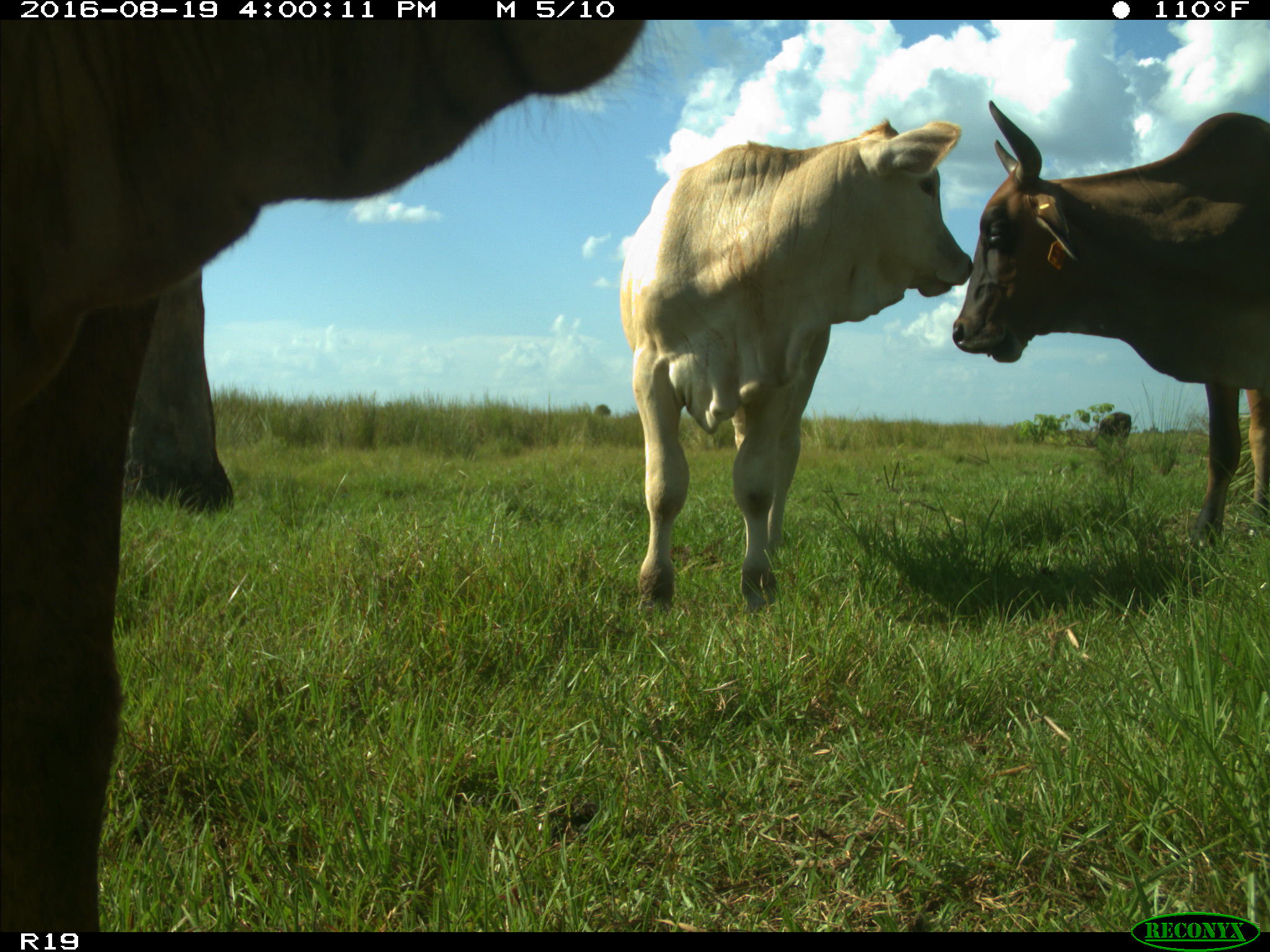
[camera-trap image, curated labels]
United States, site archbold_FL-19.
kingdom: Animalia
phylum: Chordata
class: Mammalia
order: Artiodactyla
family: Bovidae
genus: Bos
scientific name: Bos taurus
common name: domestic cow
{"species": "Bos taurus (domestic cow)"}